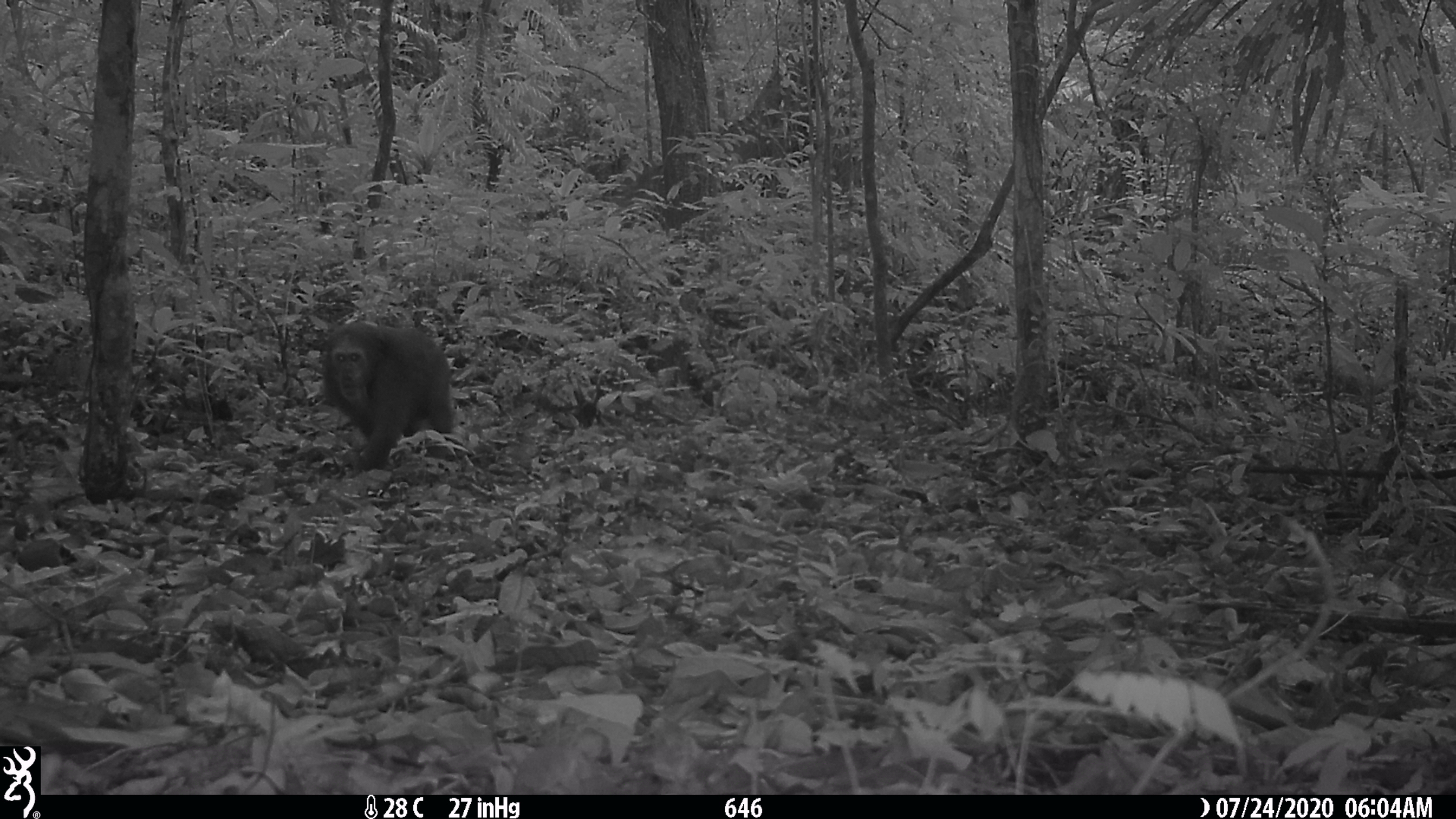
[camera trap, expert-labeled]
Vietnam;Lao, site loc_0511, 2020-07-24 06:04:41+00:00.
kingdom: Animalia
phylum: Chordata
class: Mammalia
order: Primates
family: Cercopithecidae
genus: Macaca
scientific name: Macaca arctoides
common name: stump-tailed macaque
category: stump tailed macaque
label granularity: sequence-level